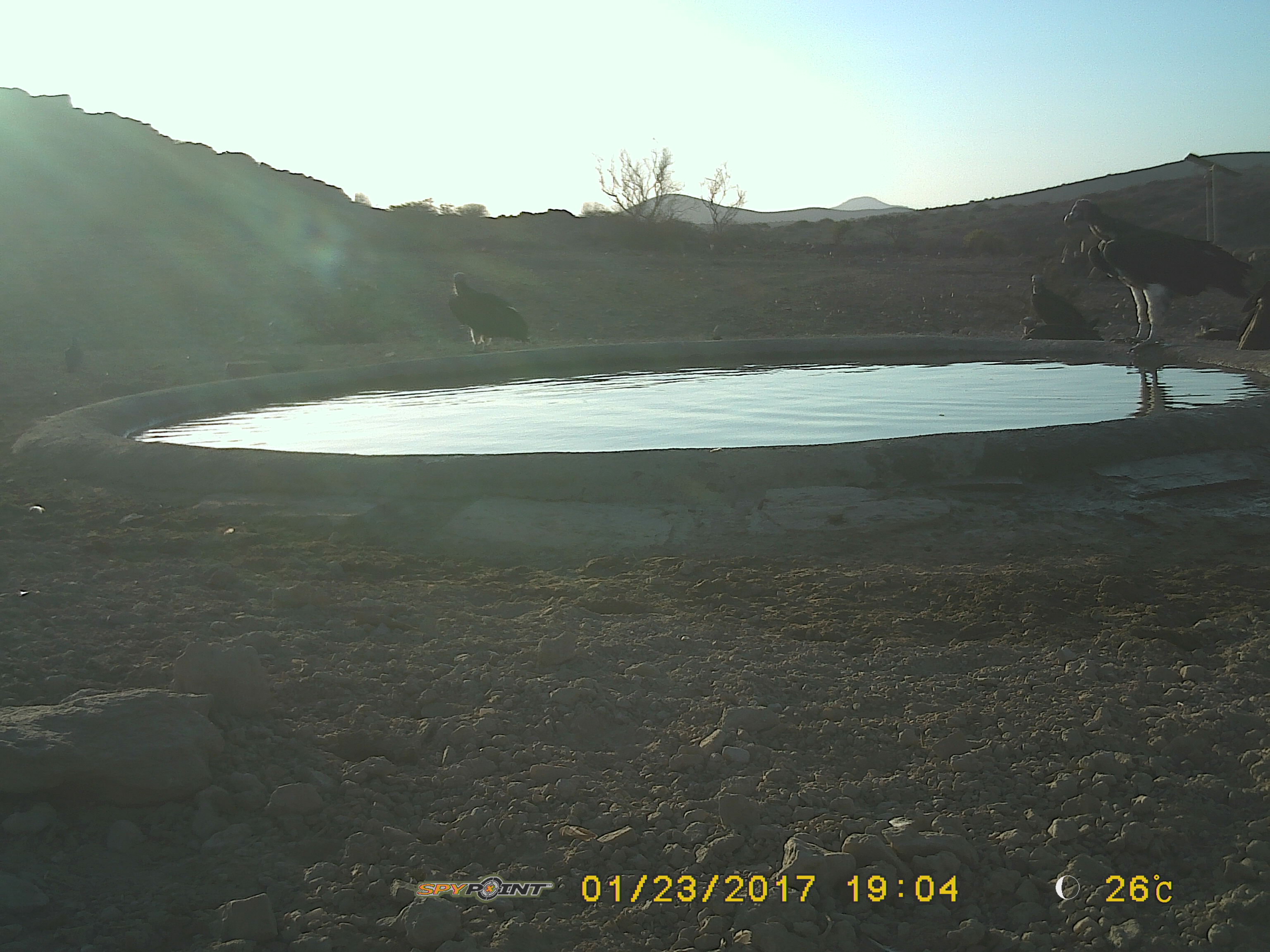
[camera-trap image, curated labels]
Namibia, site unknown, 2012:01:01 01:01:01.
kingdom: Animalia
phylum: Chordata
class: Aves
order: Accipitriformes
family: Accipitridae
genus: Torgos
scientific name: Torgos tracheliotos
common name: lappet-faced vulture